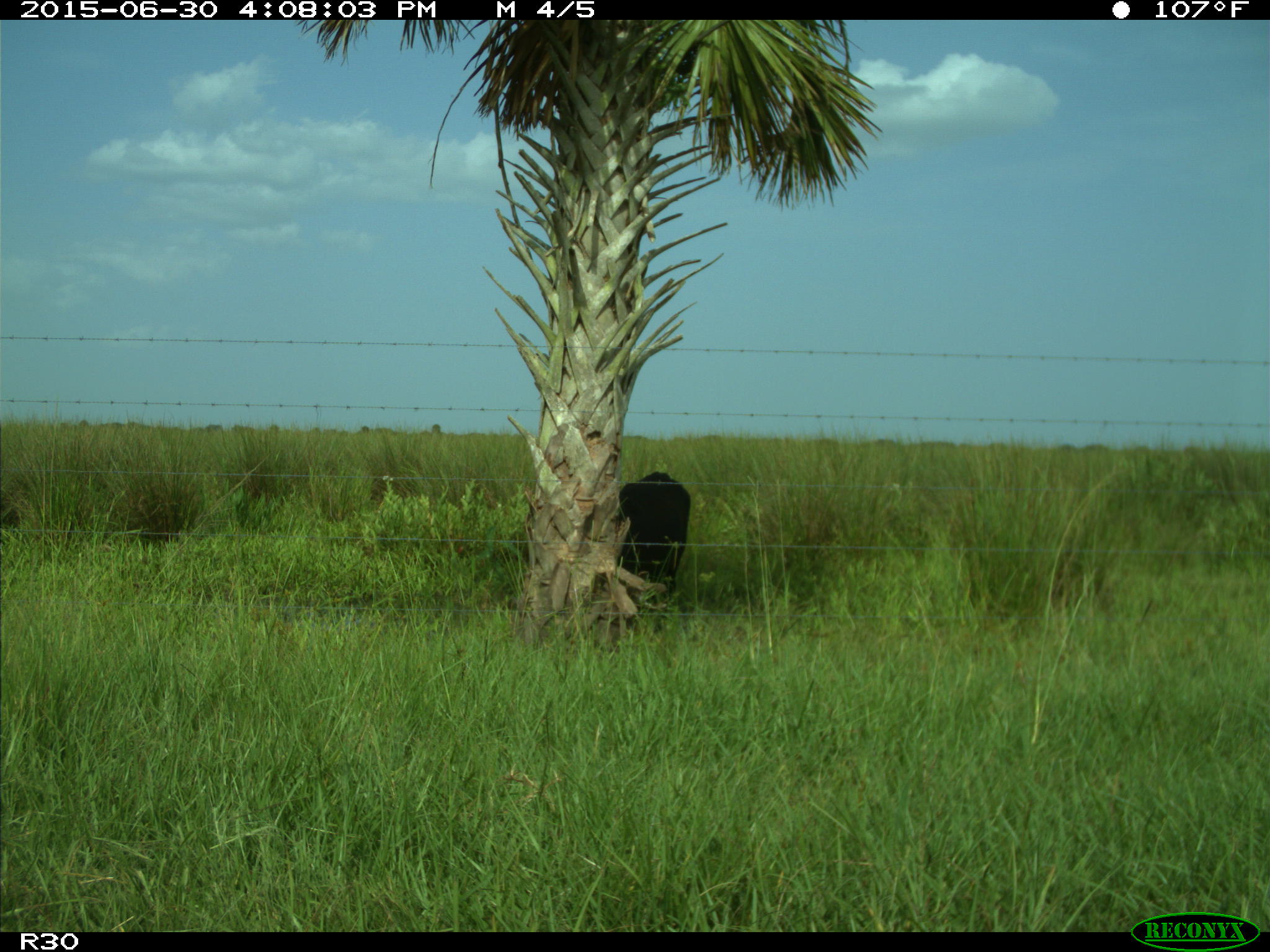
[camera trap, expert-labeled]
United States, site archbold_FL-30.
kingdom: Animalia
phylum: Chordata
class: Mammalia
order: Artiodactyla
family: Bovidae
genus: Bos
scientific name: Bos taurus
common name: domestic cow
Bos taurus (domestic cow).